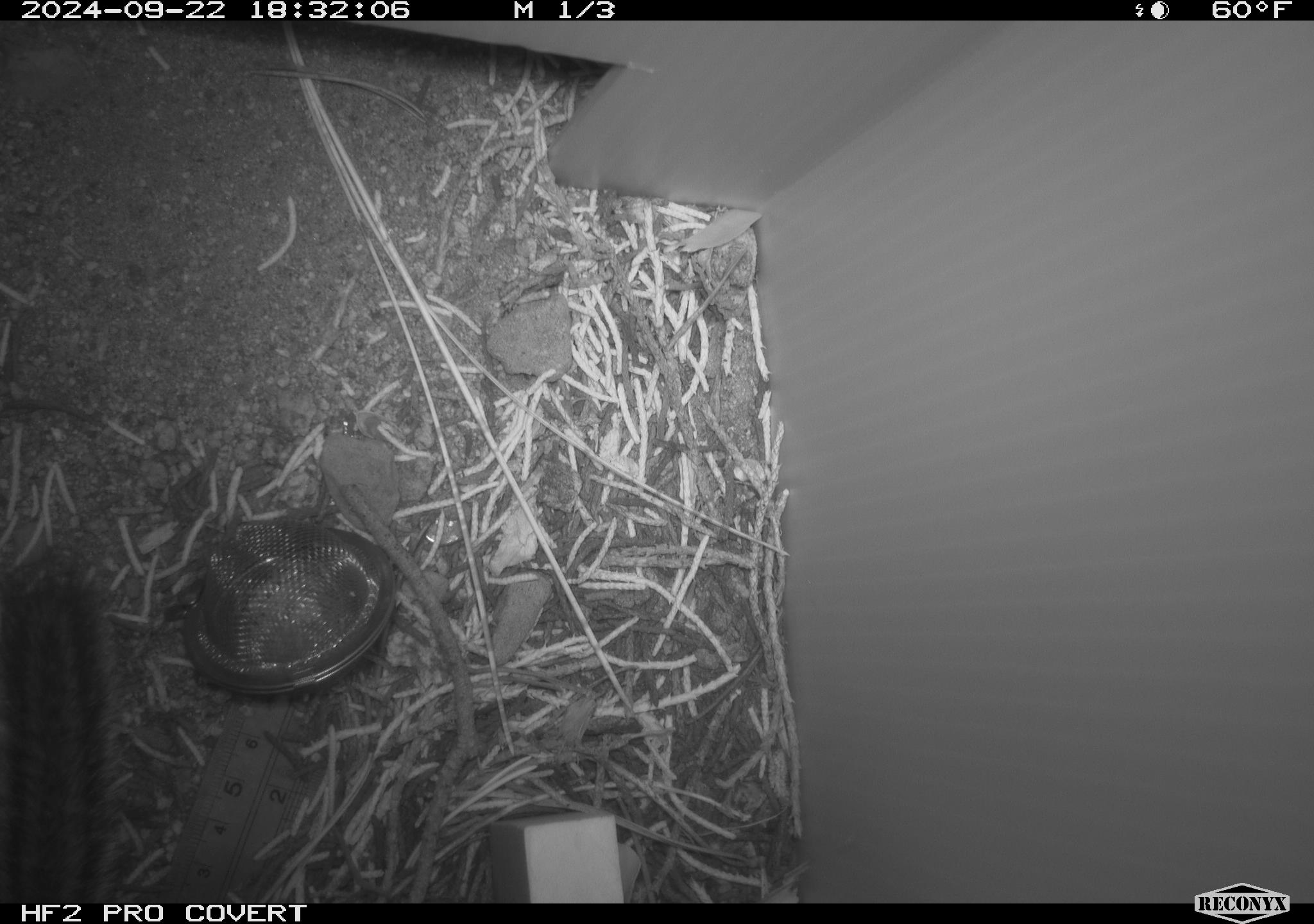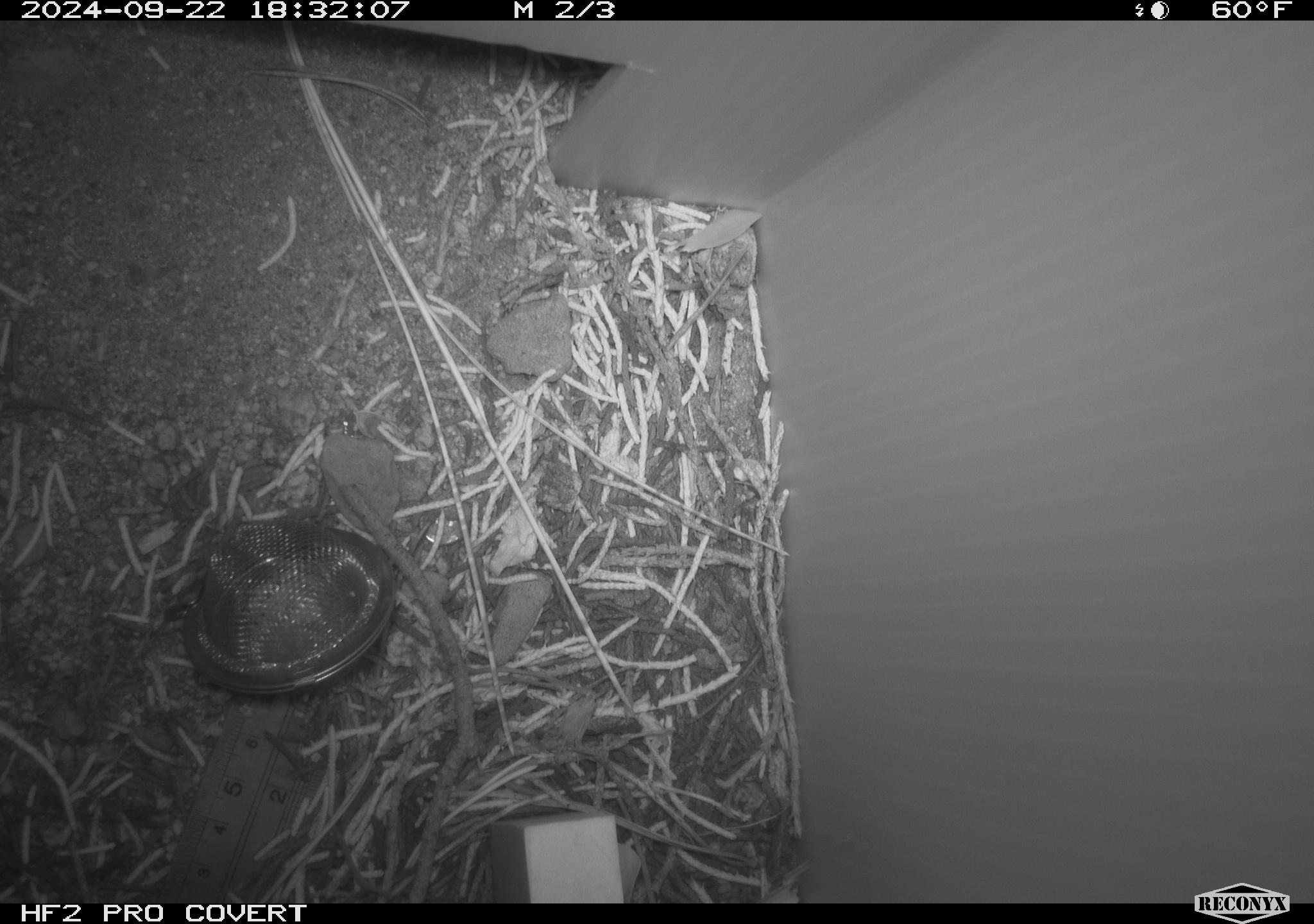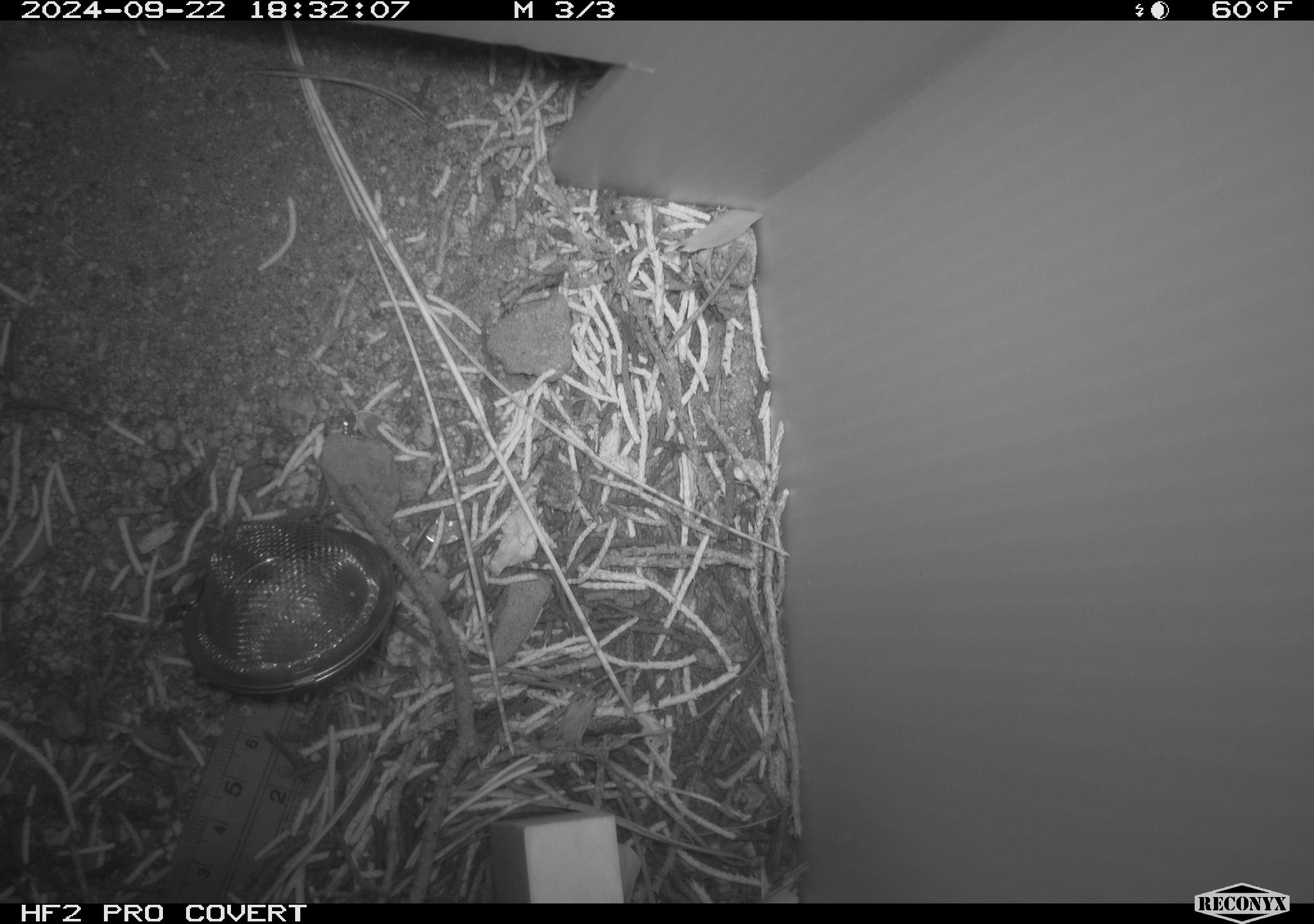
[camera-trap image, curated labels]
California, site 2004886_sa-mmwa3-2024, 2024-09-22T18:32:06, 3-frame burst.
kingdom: Animalia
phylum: Chordata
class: Mammalia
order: Rodentia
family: Sciuridae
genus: Neotamias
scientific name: Neotamias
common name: western chipmunks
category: neotamias species